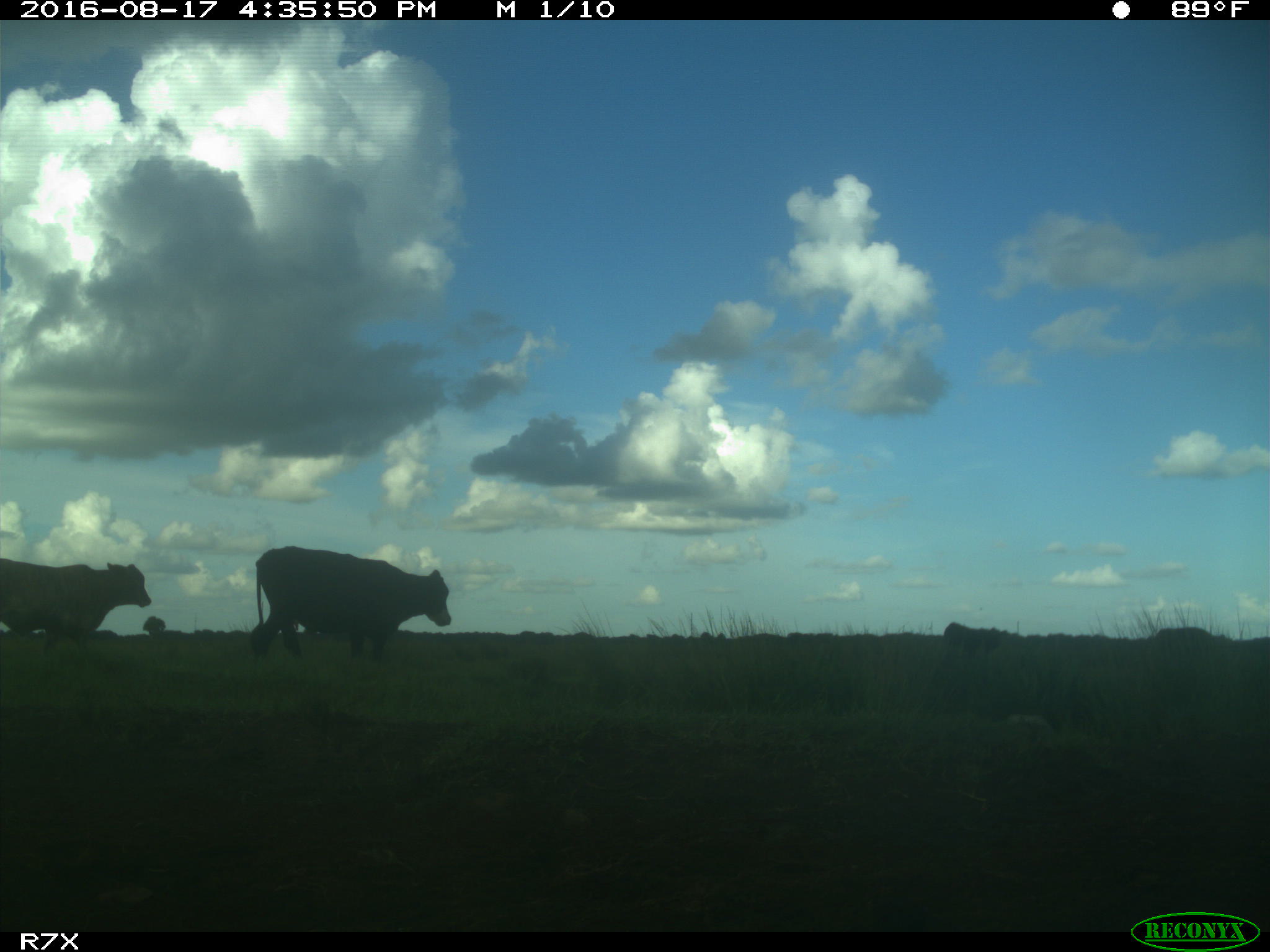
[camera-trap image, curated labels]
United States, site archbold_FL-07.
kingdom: Animalia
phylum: Chordata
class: Mammalia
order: Artiodactyla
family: Bovidae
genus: Bos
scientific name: Bos taurus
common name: domestic cow